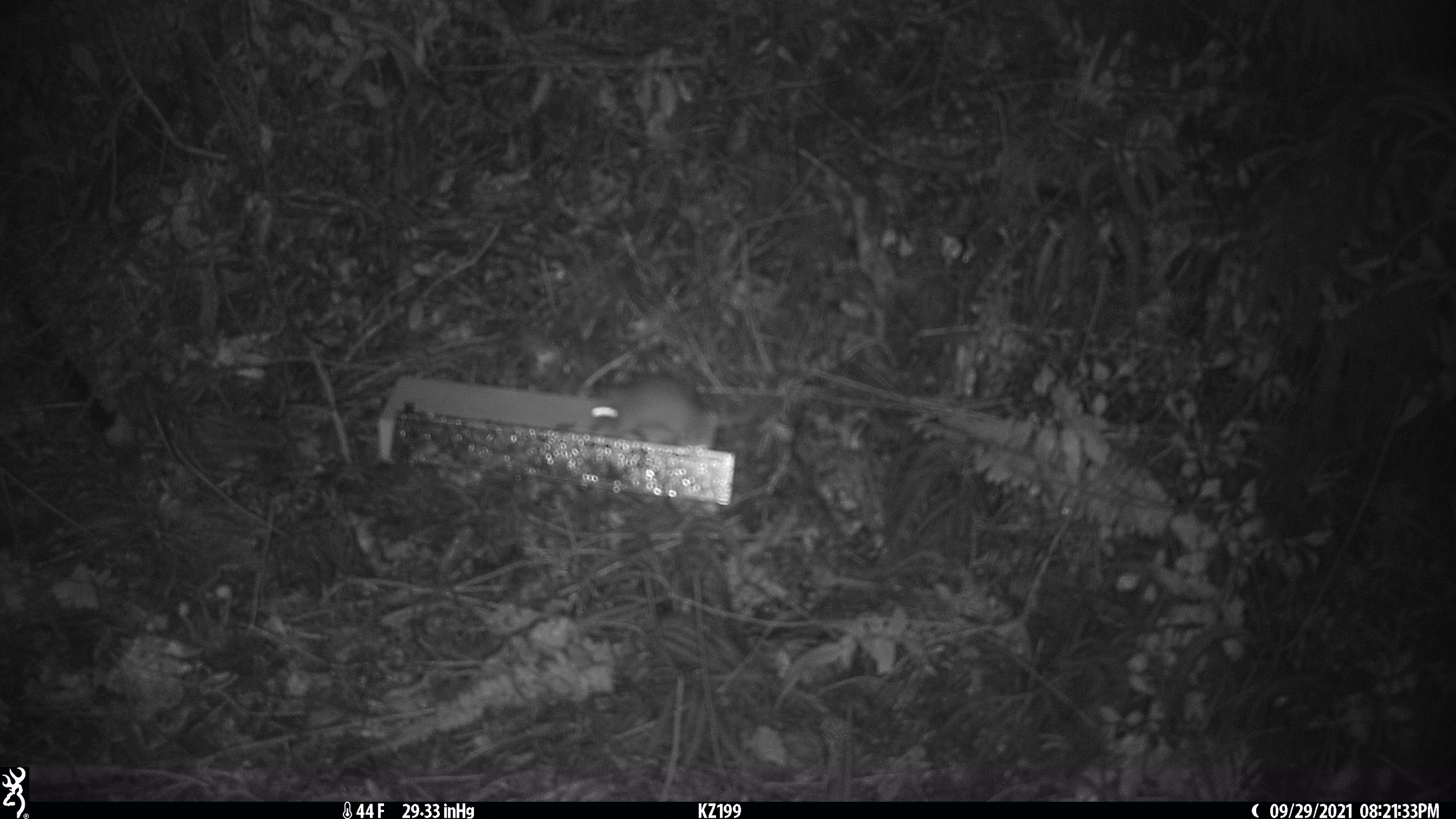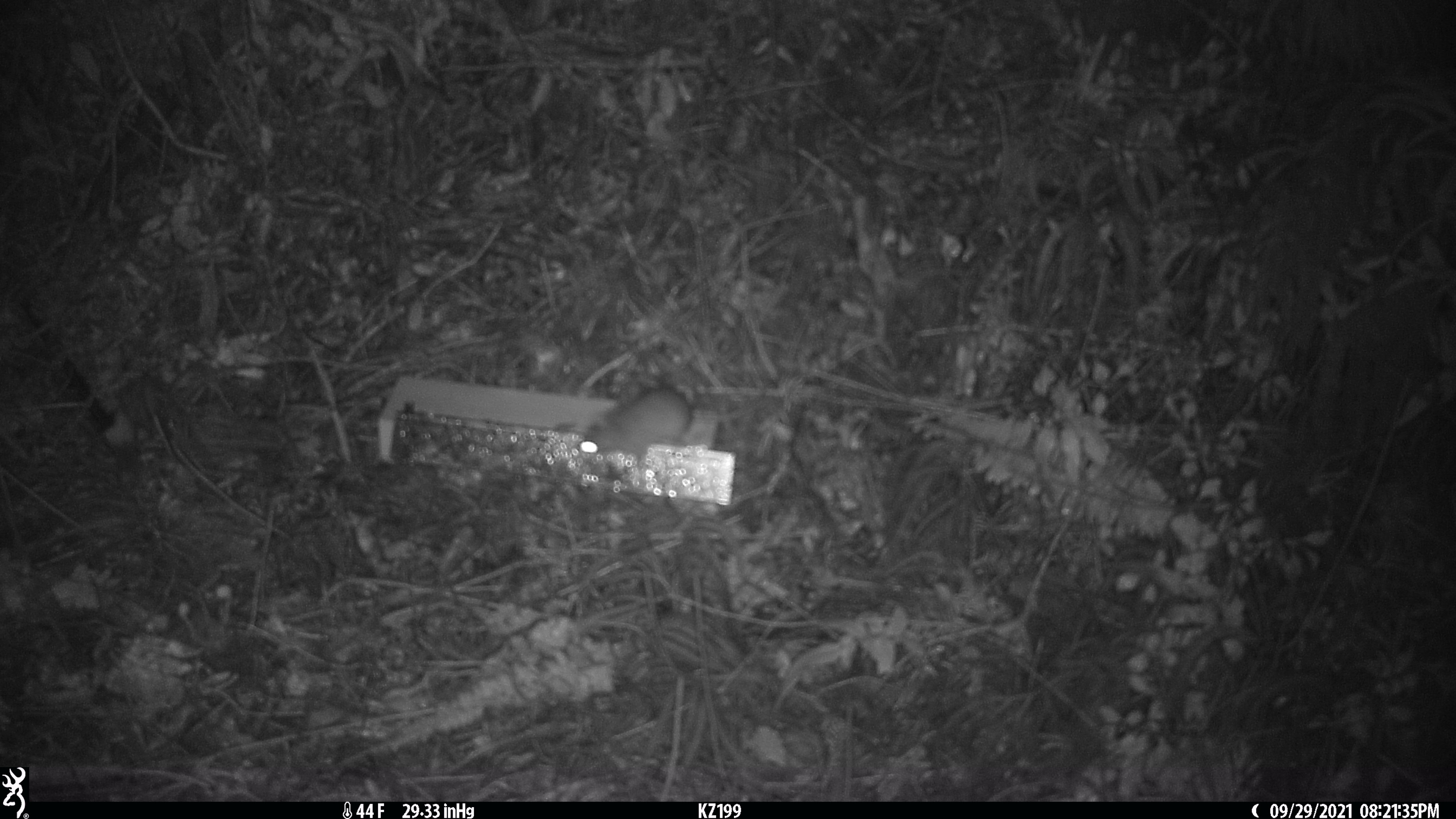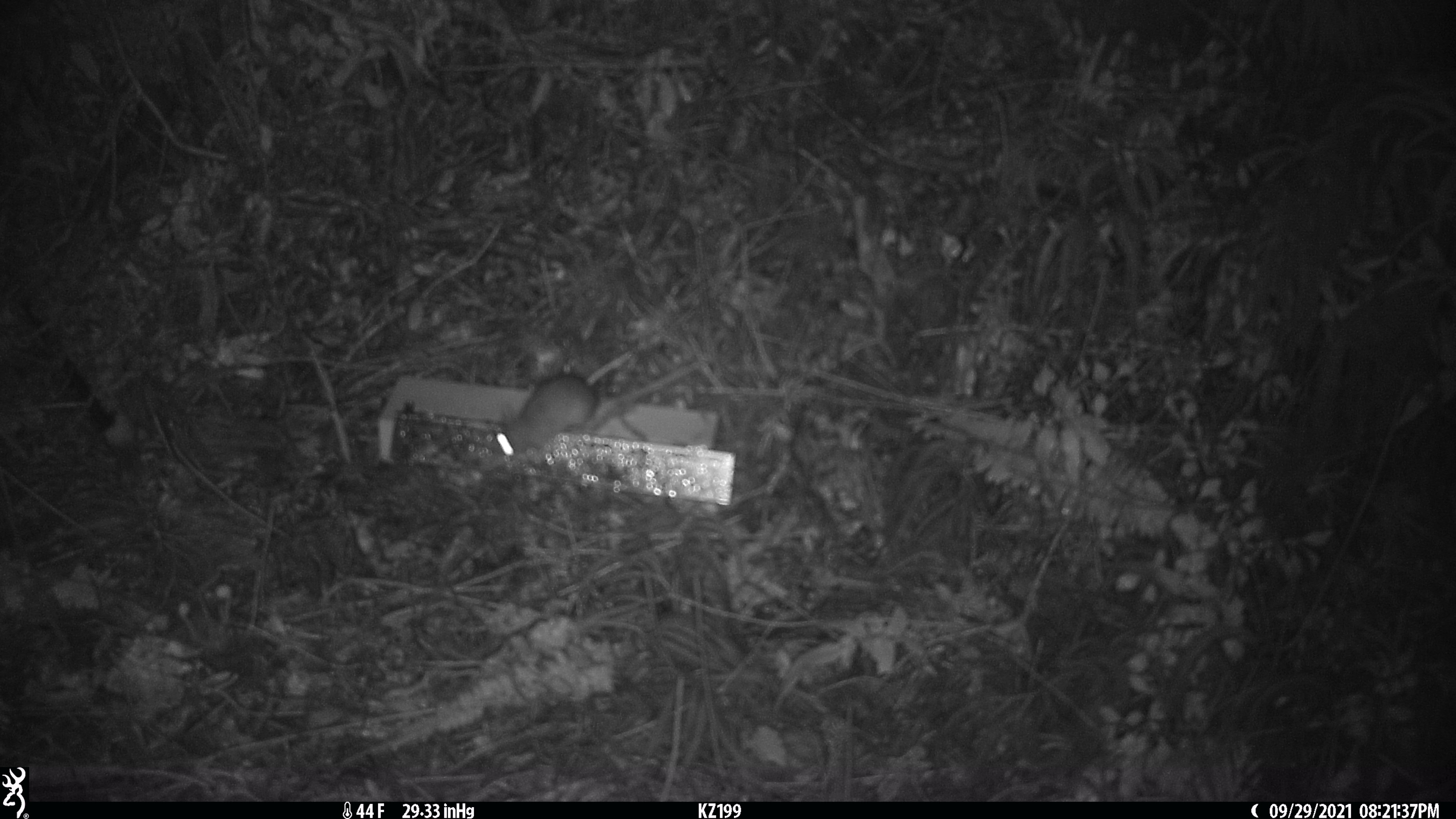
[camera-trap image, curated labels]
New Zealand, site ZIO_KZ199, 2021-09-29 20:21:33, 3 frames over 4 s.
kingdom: Animalia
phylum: Chordata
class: Mammalia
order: Rodentia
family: Muridae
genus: Rattus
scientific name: Rattus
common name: rat